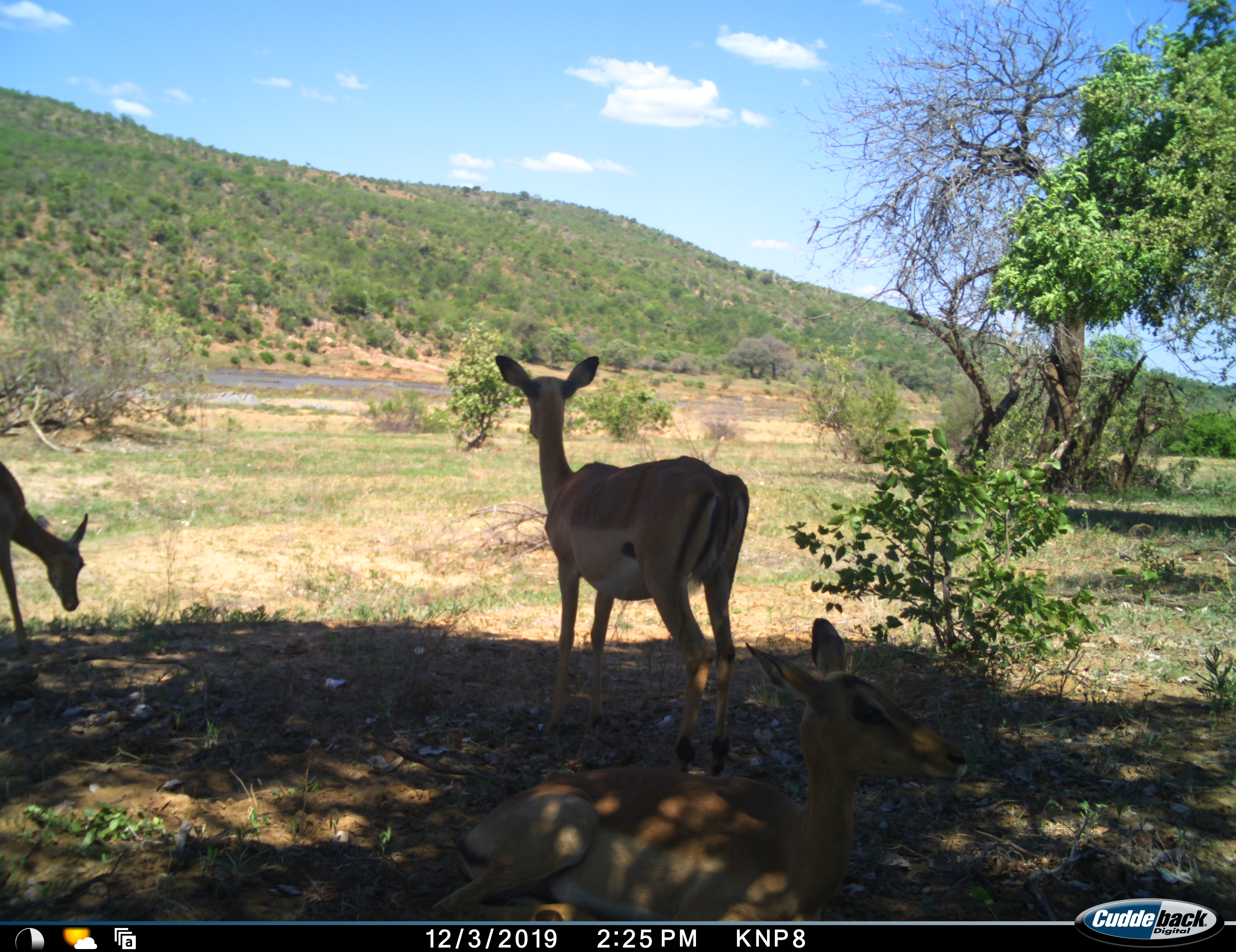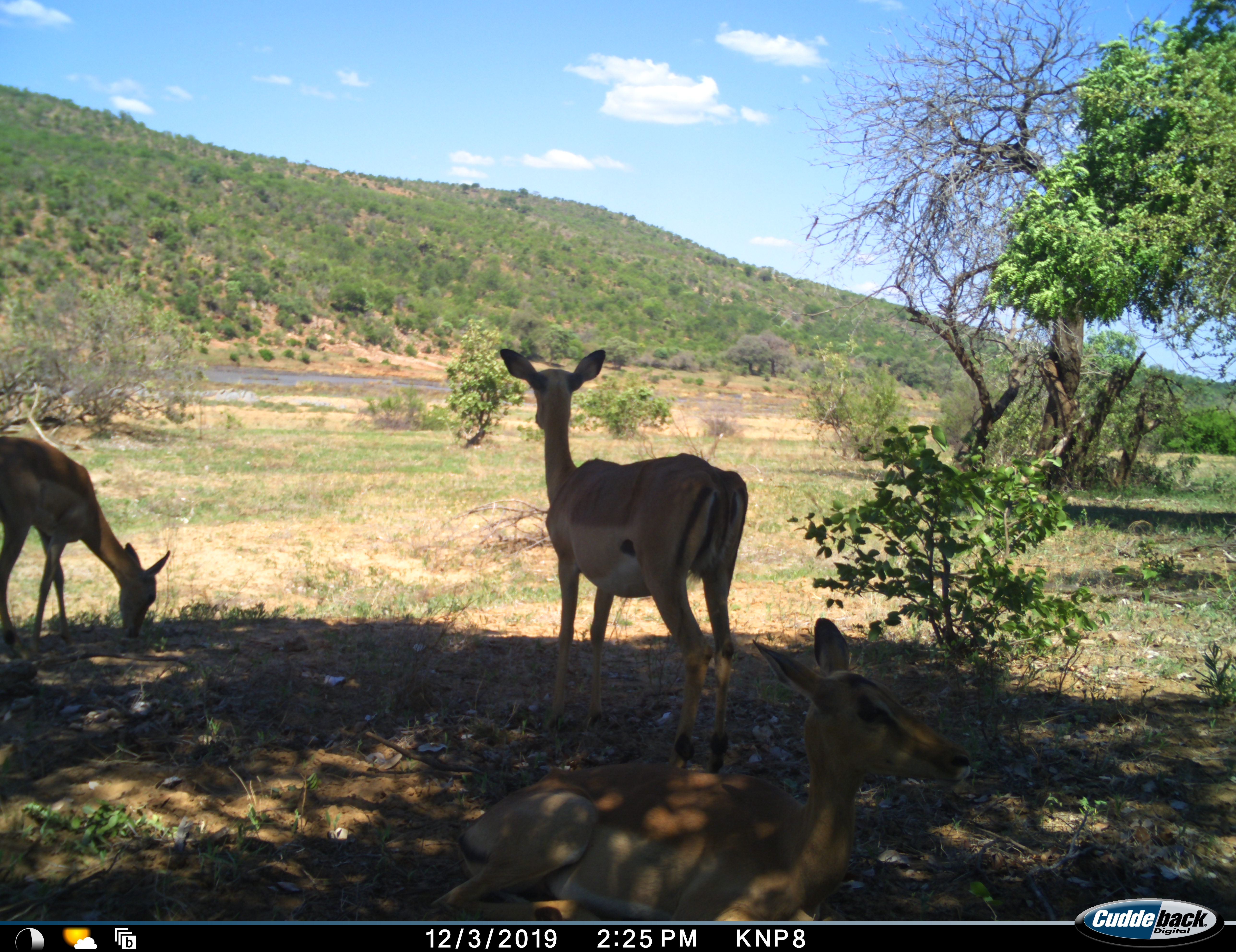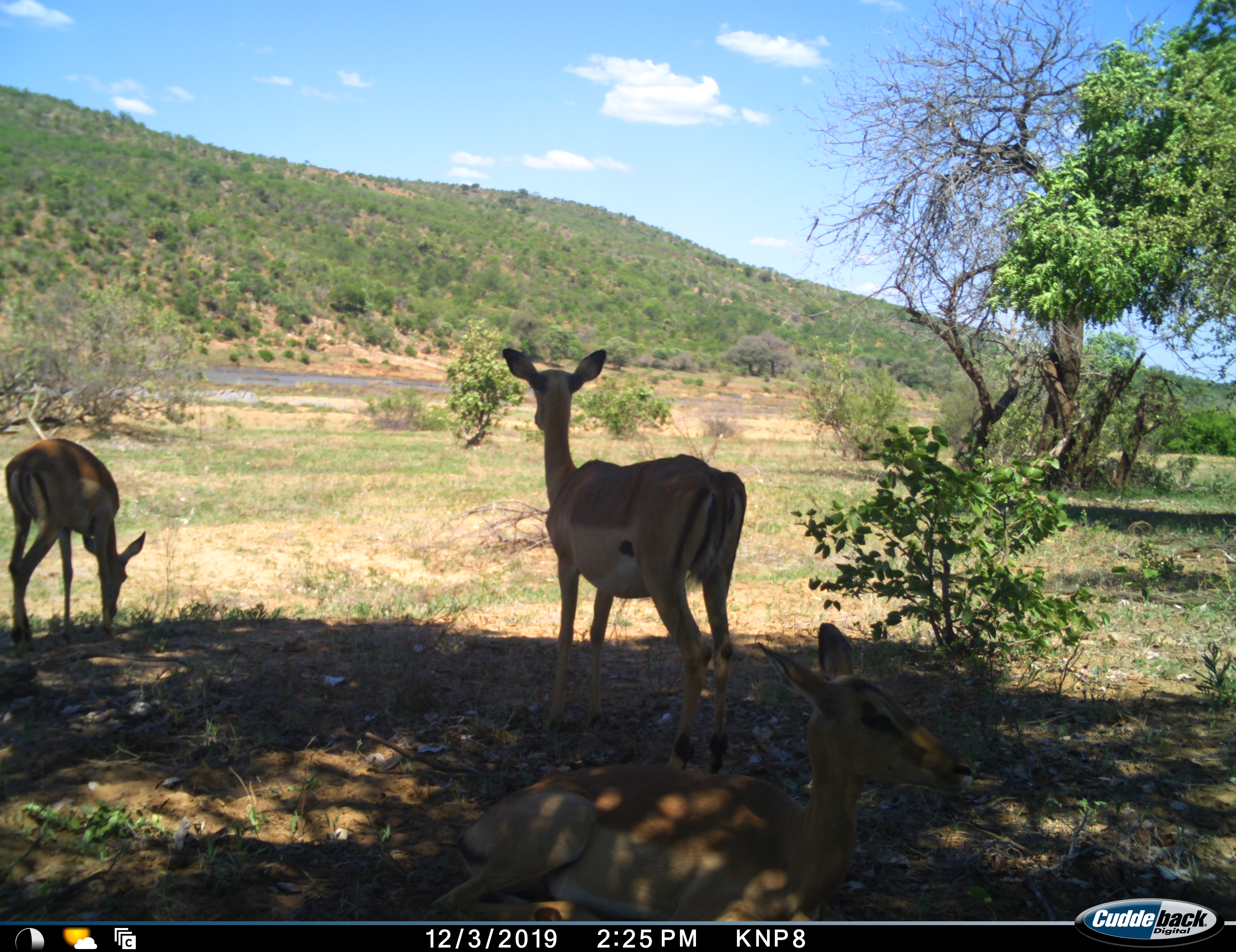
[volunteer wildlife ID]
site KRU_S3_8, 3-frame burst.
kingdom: Animalia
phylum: Chordata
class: Mammalia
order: Artiodactyla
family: Bovidae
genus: Aepyceros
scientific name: Aepyceros melampus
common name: impala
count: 3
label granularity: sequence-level